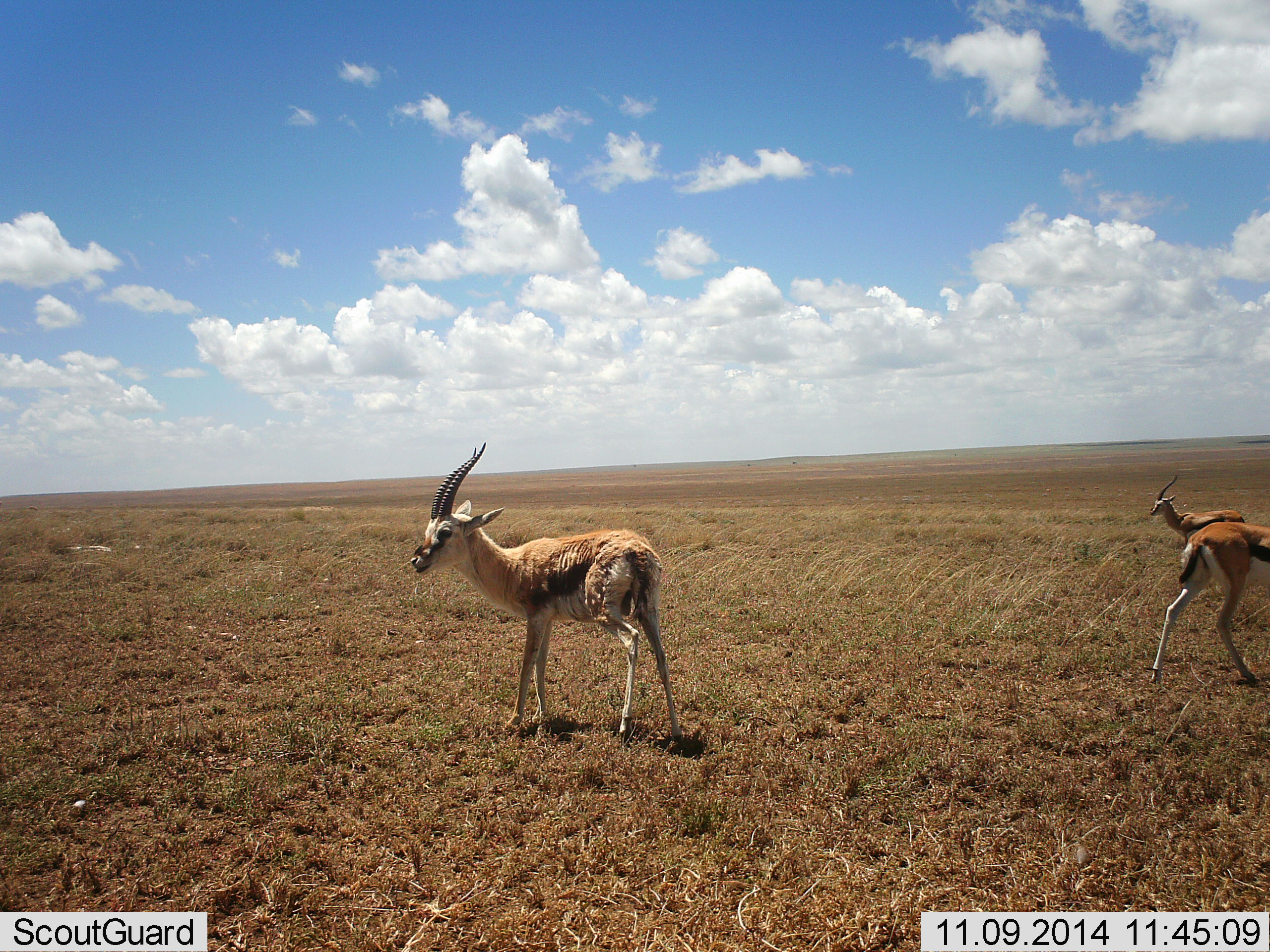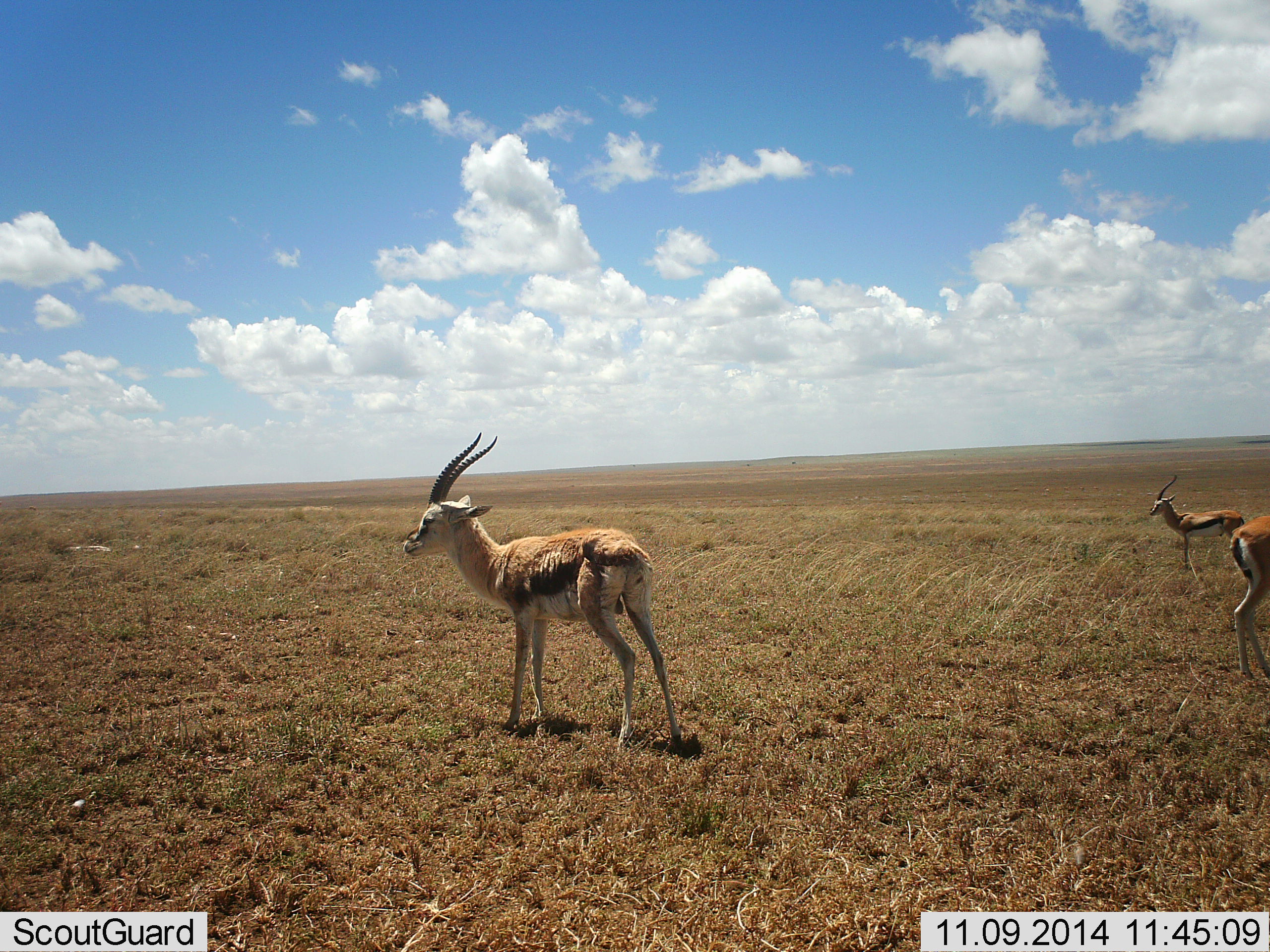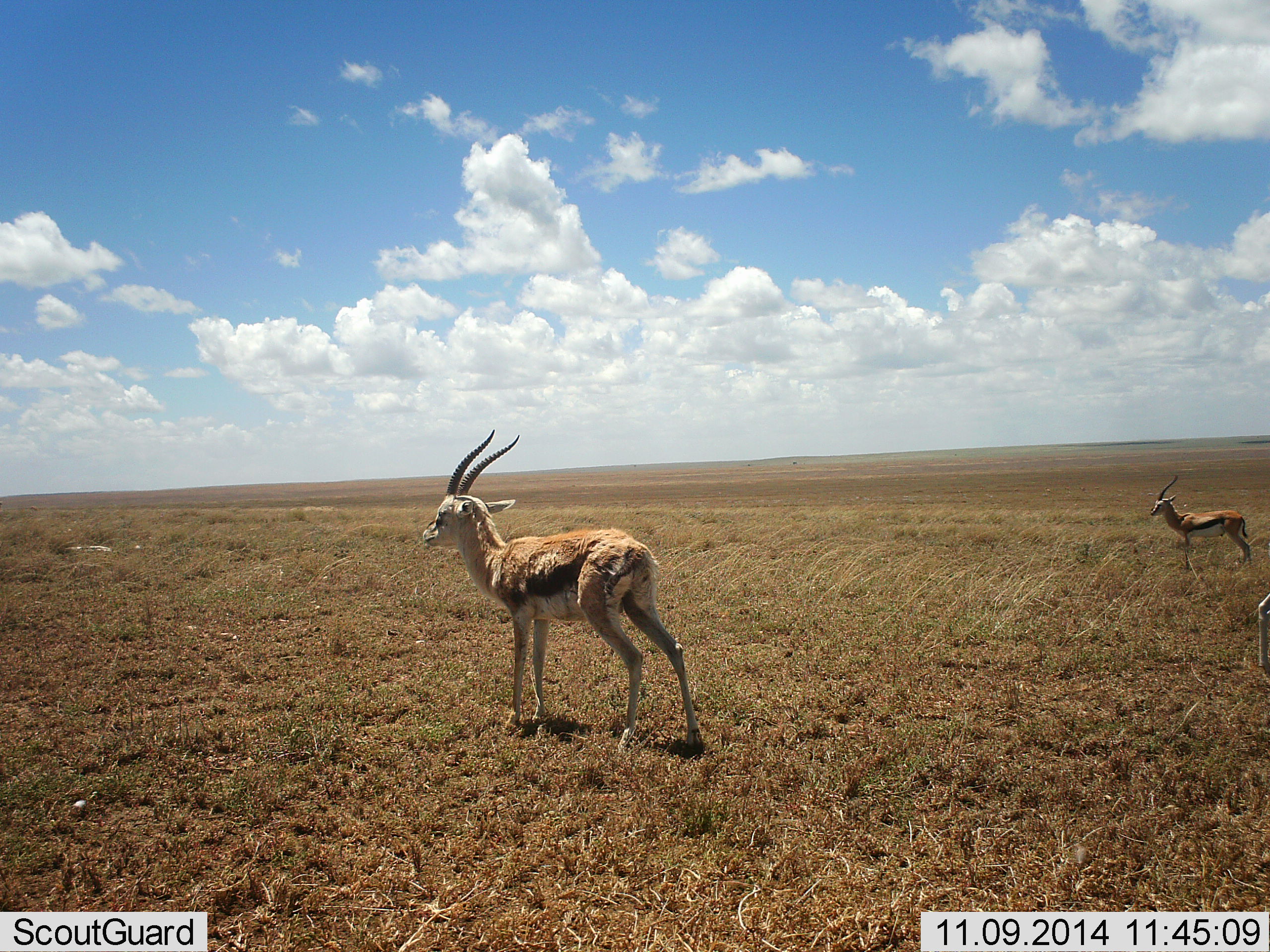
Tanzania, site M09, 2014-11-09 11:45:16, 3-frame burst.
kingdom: Animalia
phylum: Chordata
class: Mammalia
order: Artiodactyla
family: Bovidae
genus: Eudorcas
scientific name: Eudorcas thomsonii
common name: thomson's gazelle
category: gazellethomsons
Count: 3.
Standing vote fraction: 100%.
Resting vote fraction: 0%.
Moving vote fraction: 40%.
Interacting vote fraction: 0%.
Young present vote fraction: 0%.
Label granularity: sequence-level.